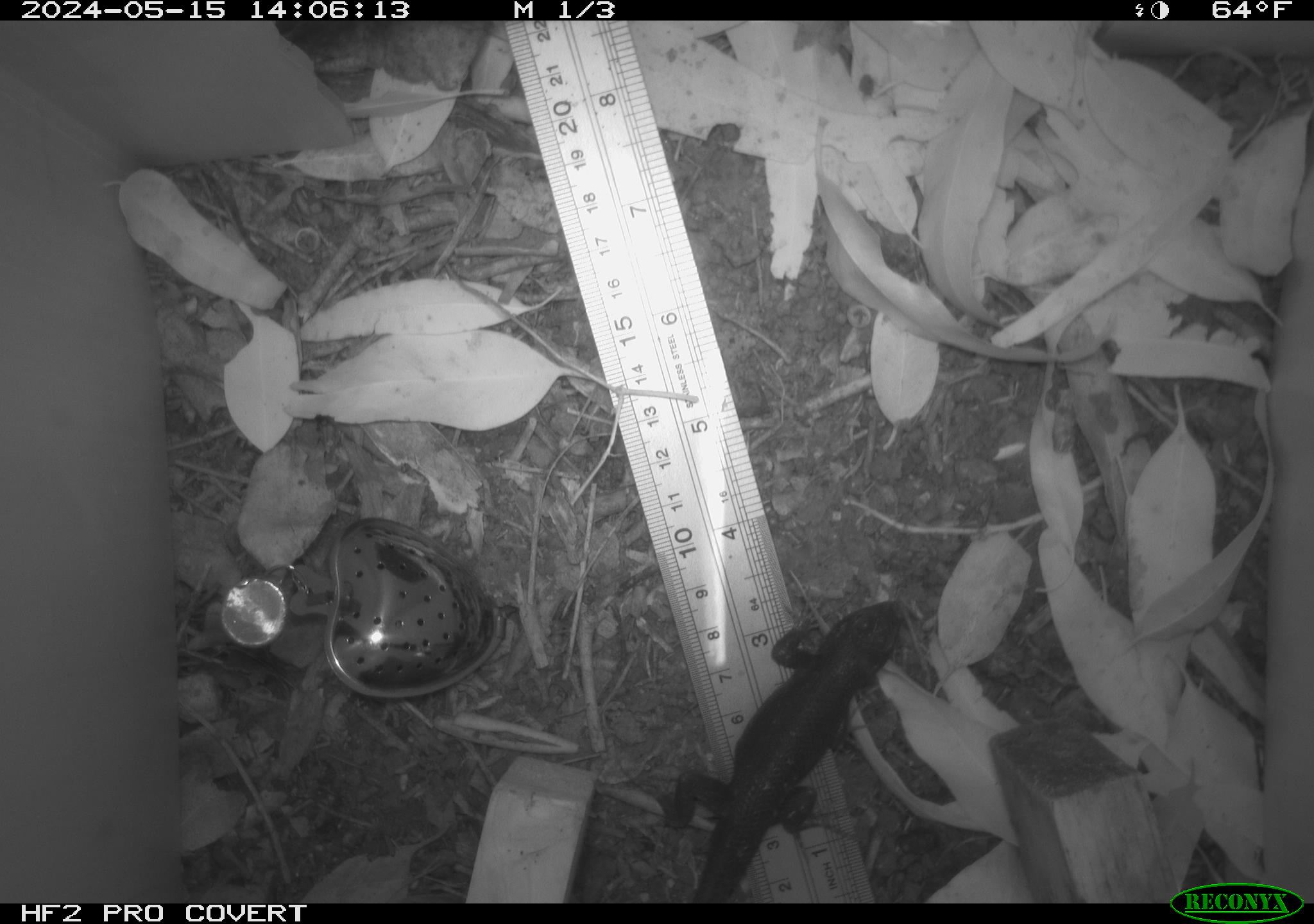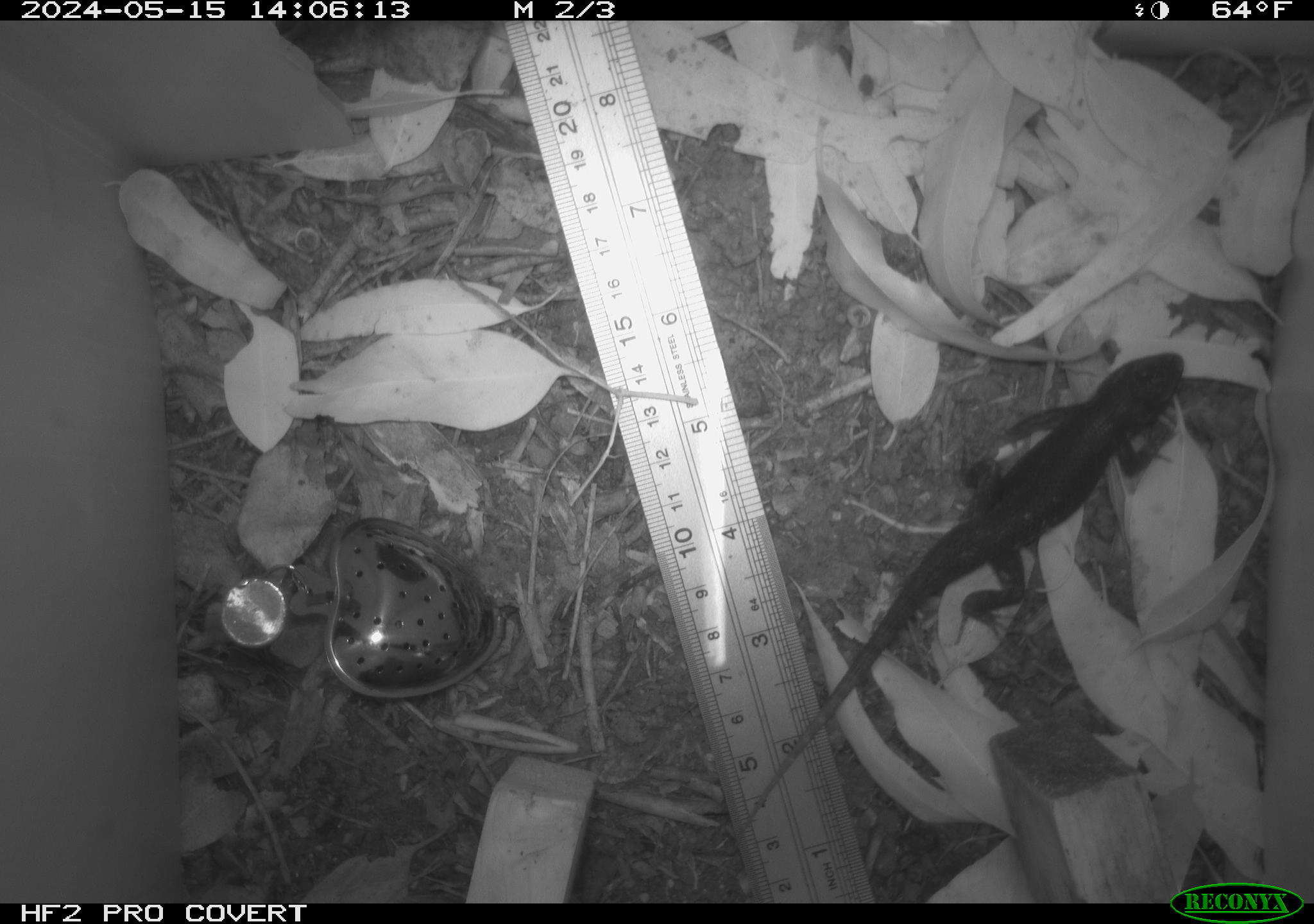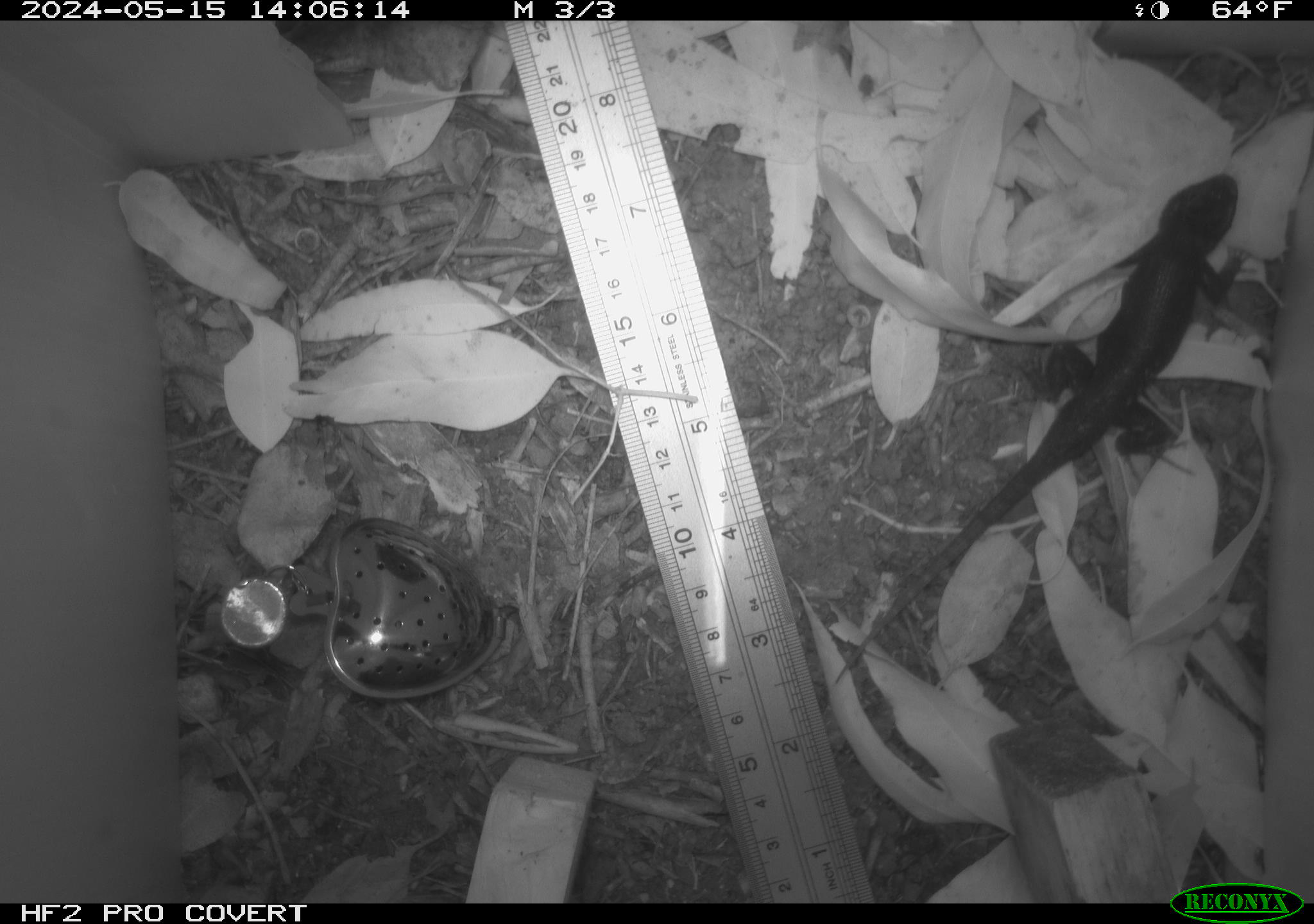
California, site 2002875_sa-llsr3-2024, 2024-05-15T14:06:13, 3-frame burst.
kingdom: Animalia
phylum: Chordata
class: Reptilia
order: Squamata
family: Phrynosomatidae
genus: Sceloporus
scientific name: Sceloporus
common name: spiny lizards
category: sceloporus species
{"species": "sceloporus species (spiny lizards) (Sceloporus)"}